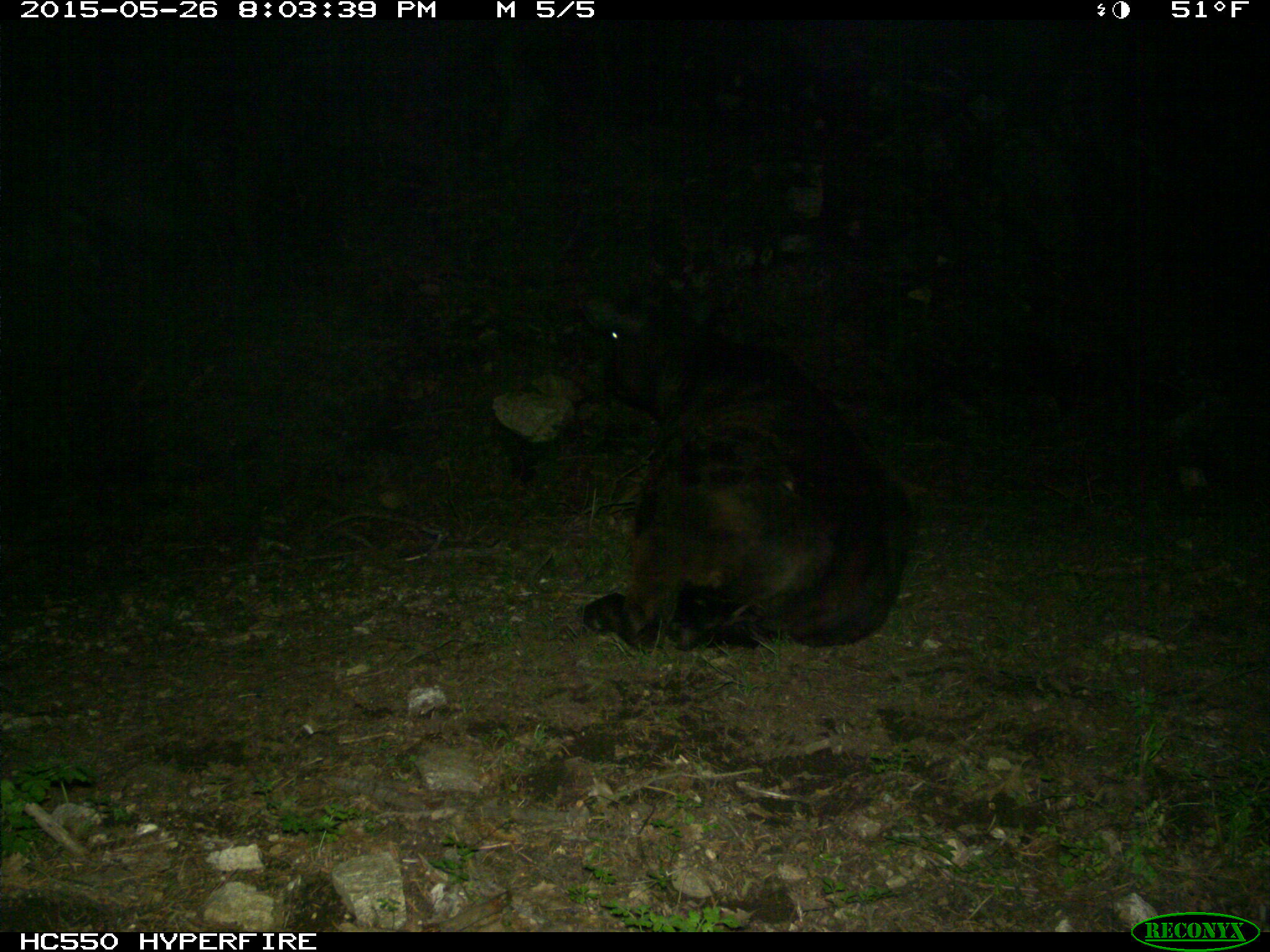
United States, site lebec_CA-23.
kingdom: Animalia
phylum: Chordata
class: Mammalia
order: Artiodactyla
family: Bovidae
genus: Bos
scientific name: Bos taurus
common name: domestic cow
Bos taurus (domestic cow).